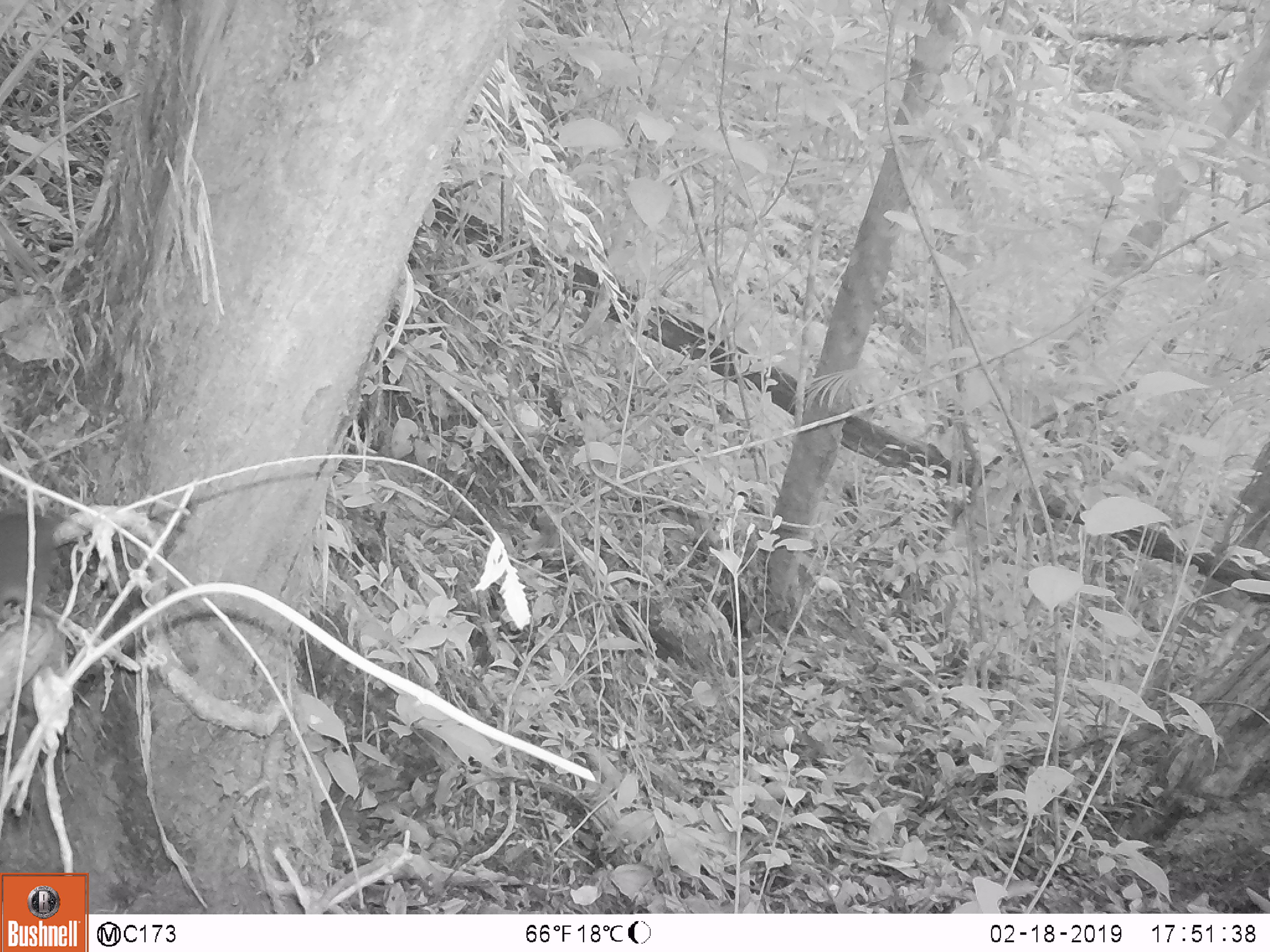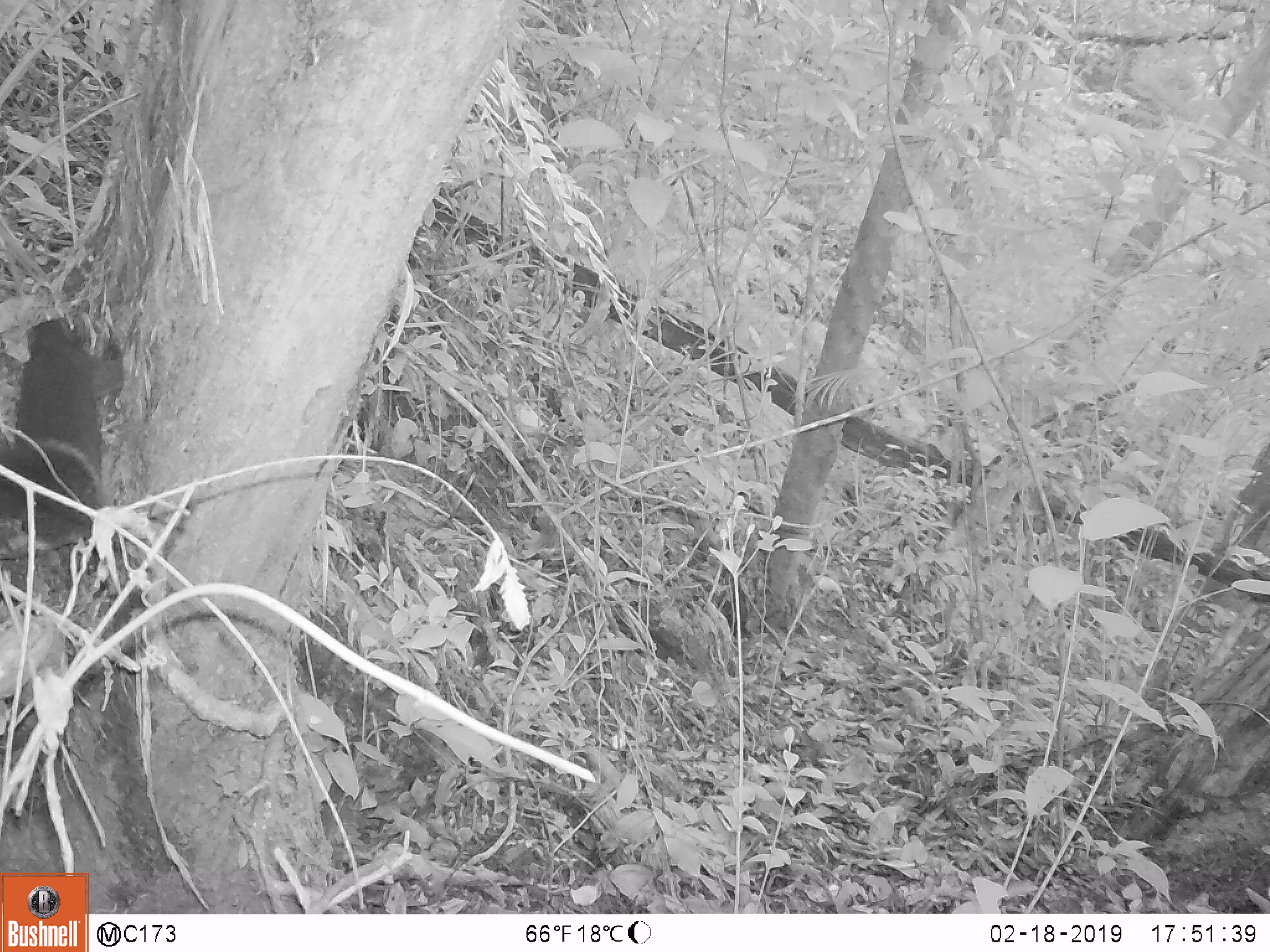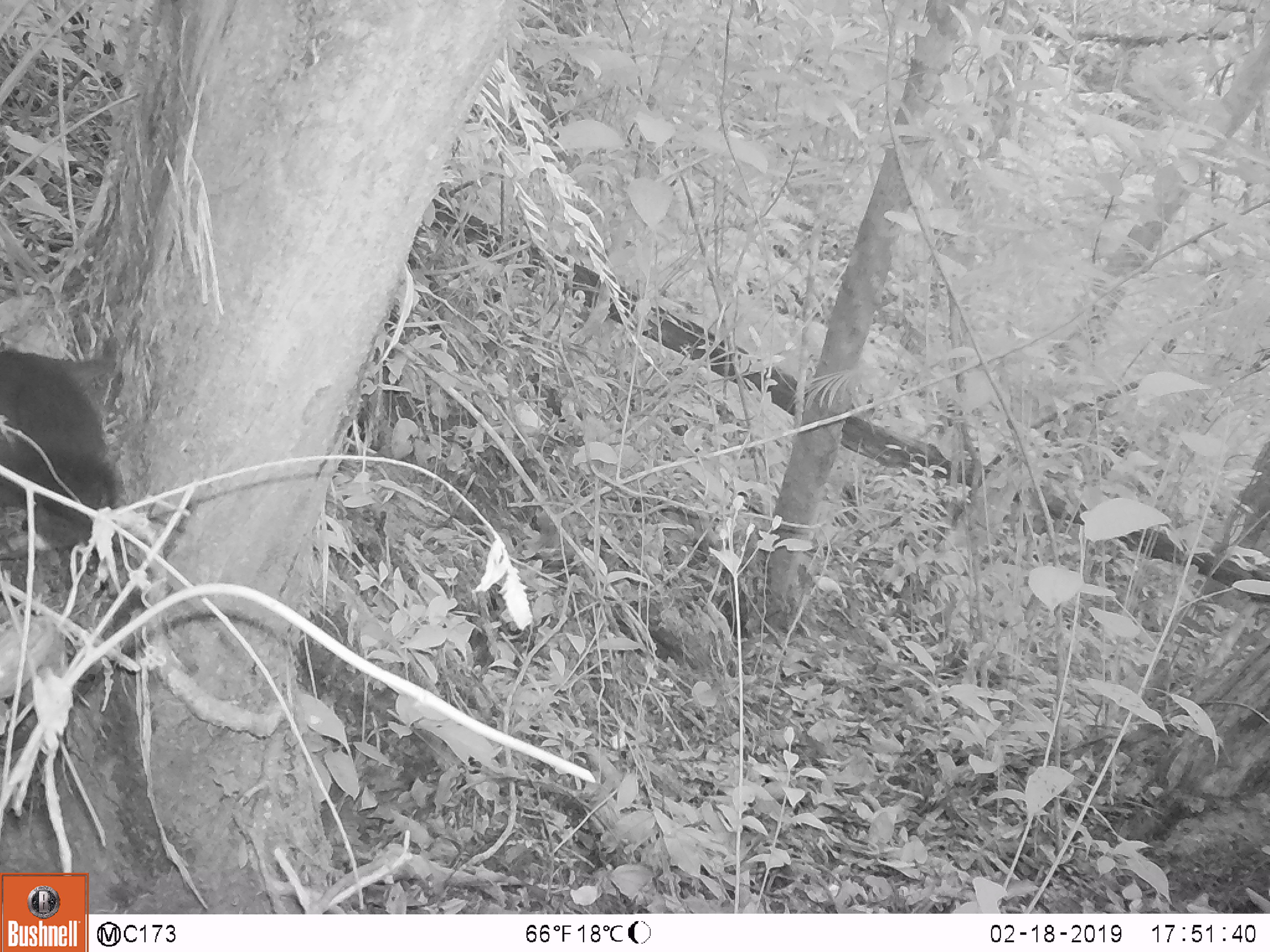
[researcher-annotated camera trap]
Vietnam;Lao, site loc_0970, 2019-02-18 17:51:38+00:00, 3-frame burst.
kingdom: Animalia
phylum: Chordata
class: Mammalia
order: Rodentia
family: Sciuridae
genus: Sciurus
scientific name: Sciurus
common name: squirrel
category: unidentified squirrel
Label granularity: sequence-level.